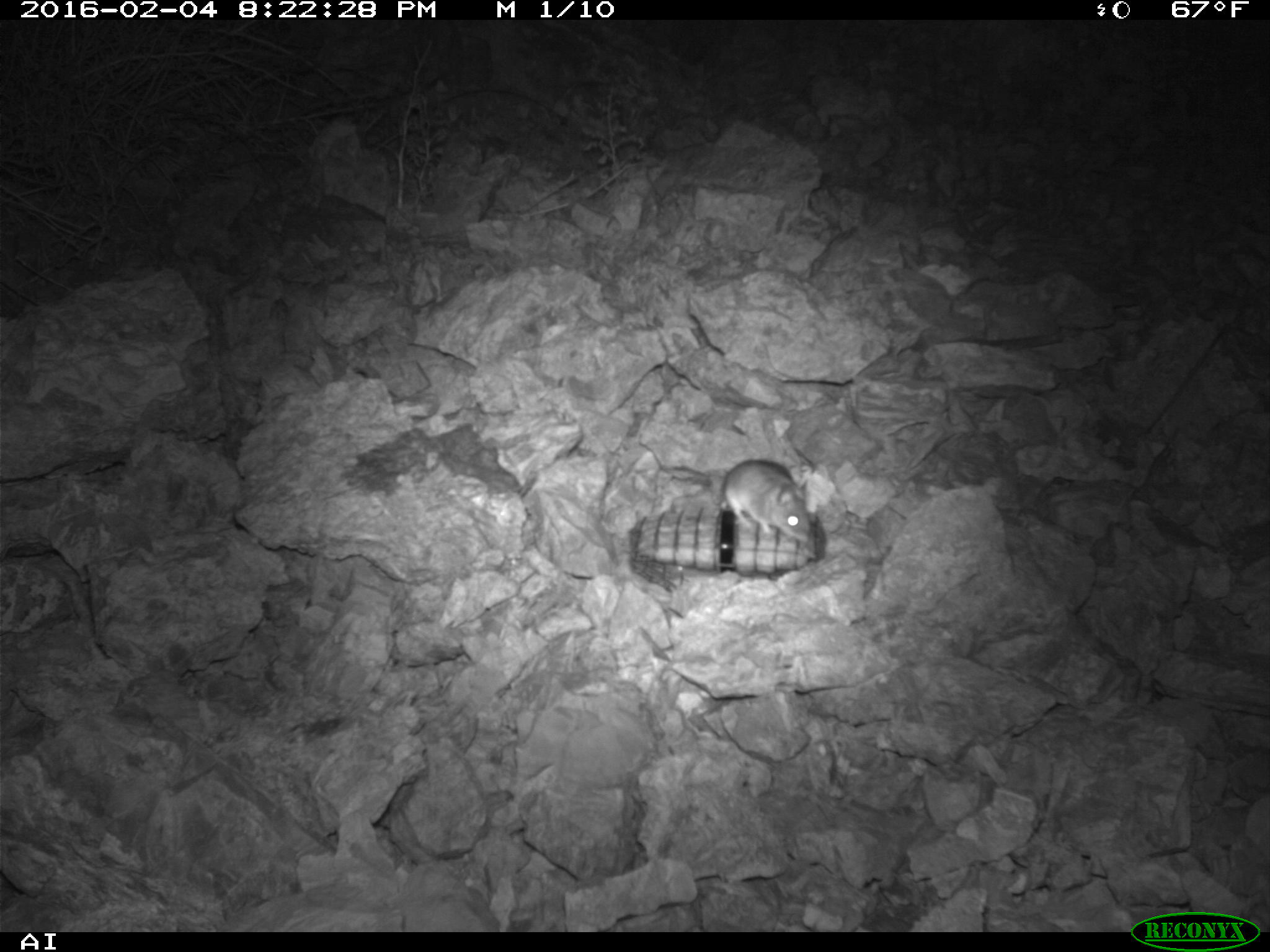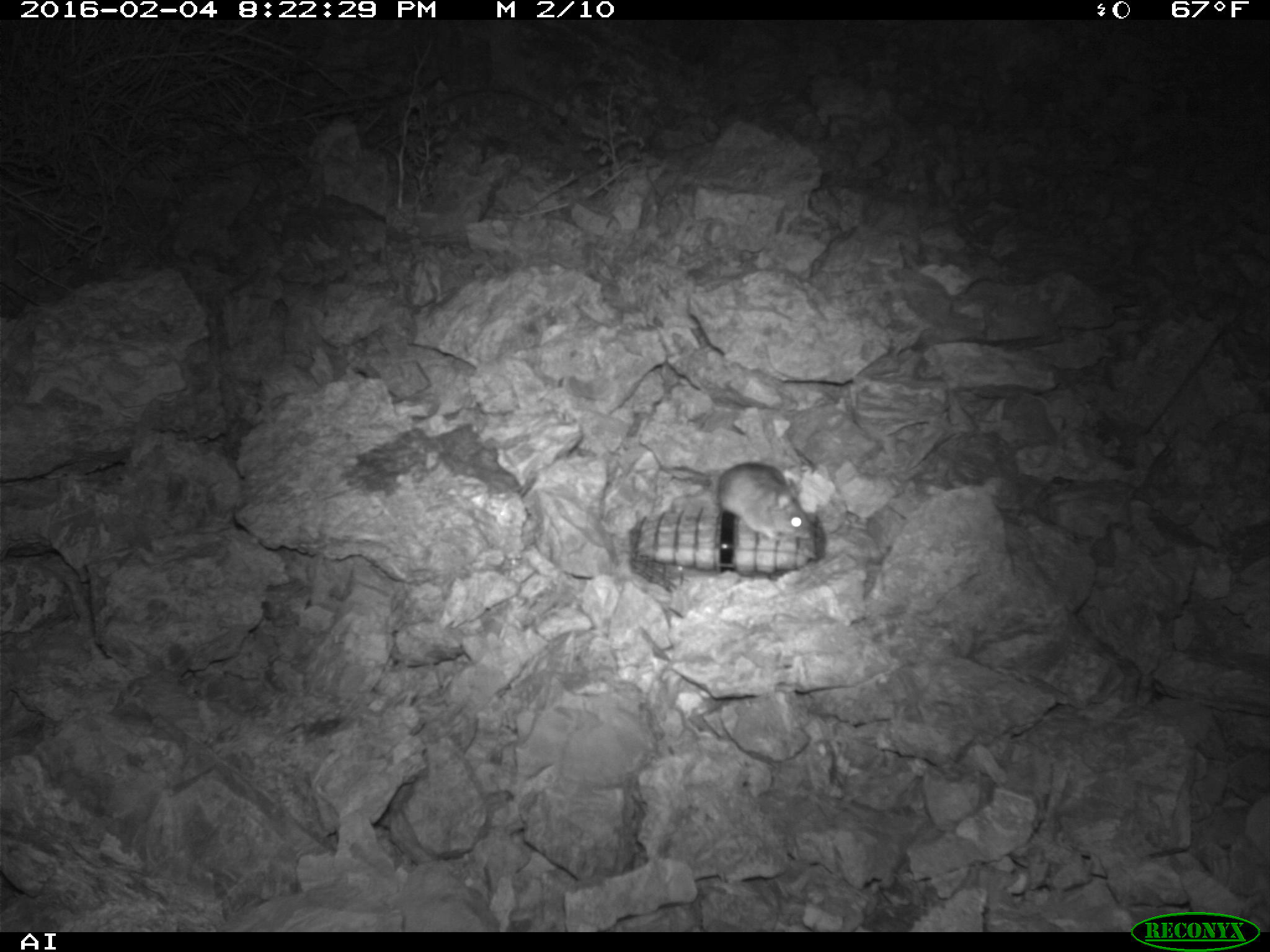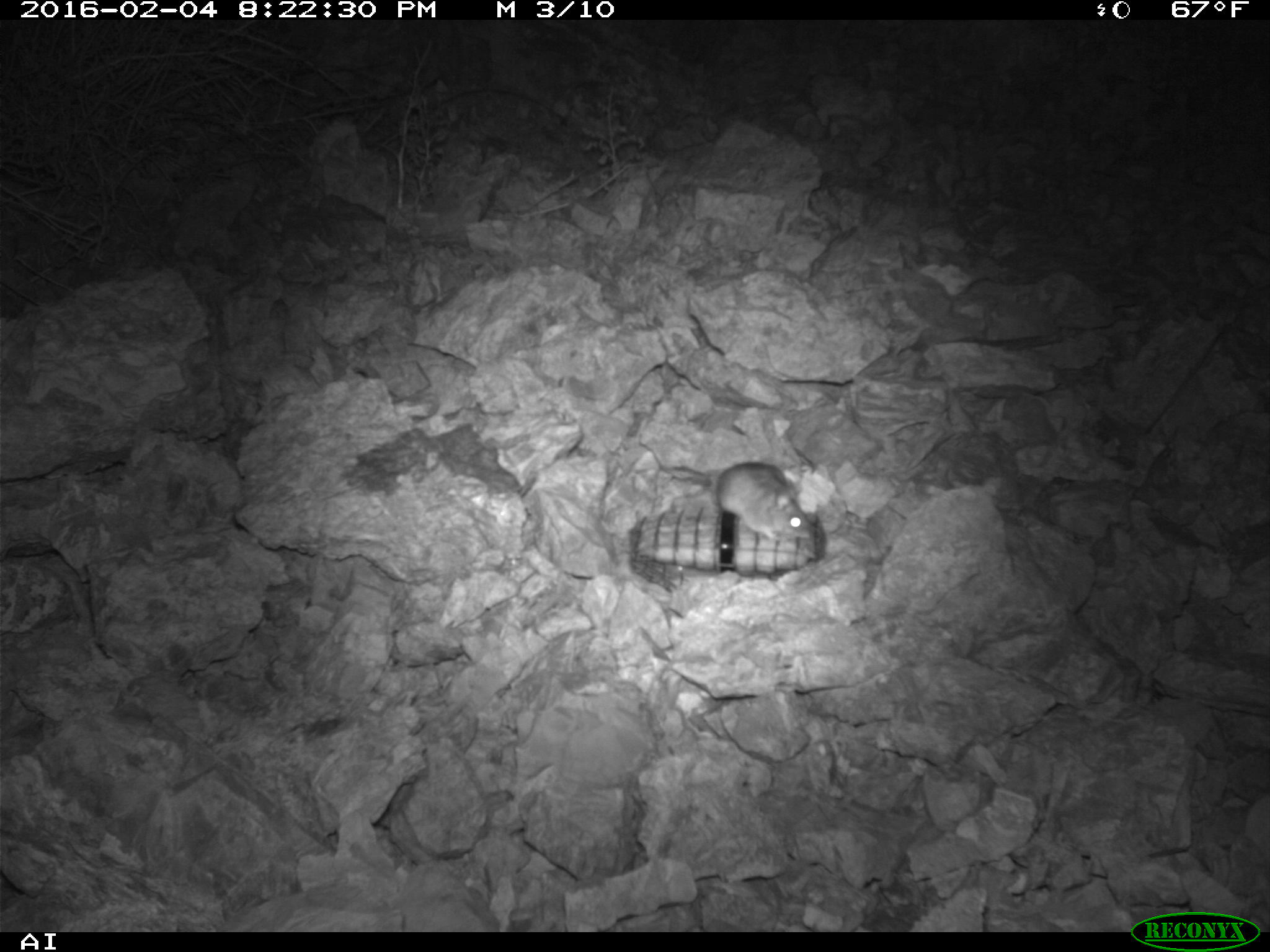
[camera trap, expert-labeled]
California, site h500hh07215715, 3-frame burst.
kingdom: Animalia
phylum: Chordata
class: Mammalia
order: Rodentia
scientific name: Rodentia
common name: rodent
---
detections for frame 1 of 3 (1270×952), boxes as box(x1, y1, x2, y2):
rodent: box(661, 459, 812, 543)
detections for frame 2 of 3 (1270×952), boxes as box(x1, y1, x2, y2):
rodent: box(671, 462, 816, 544)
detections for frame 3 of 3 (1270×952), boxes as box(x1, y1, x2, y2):
rodent: box(714, 461, 819, 544)